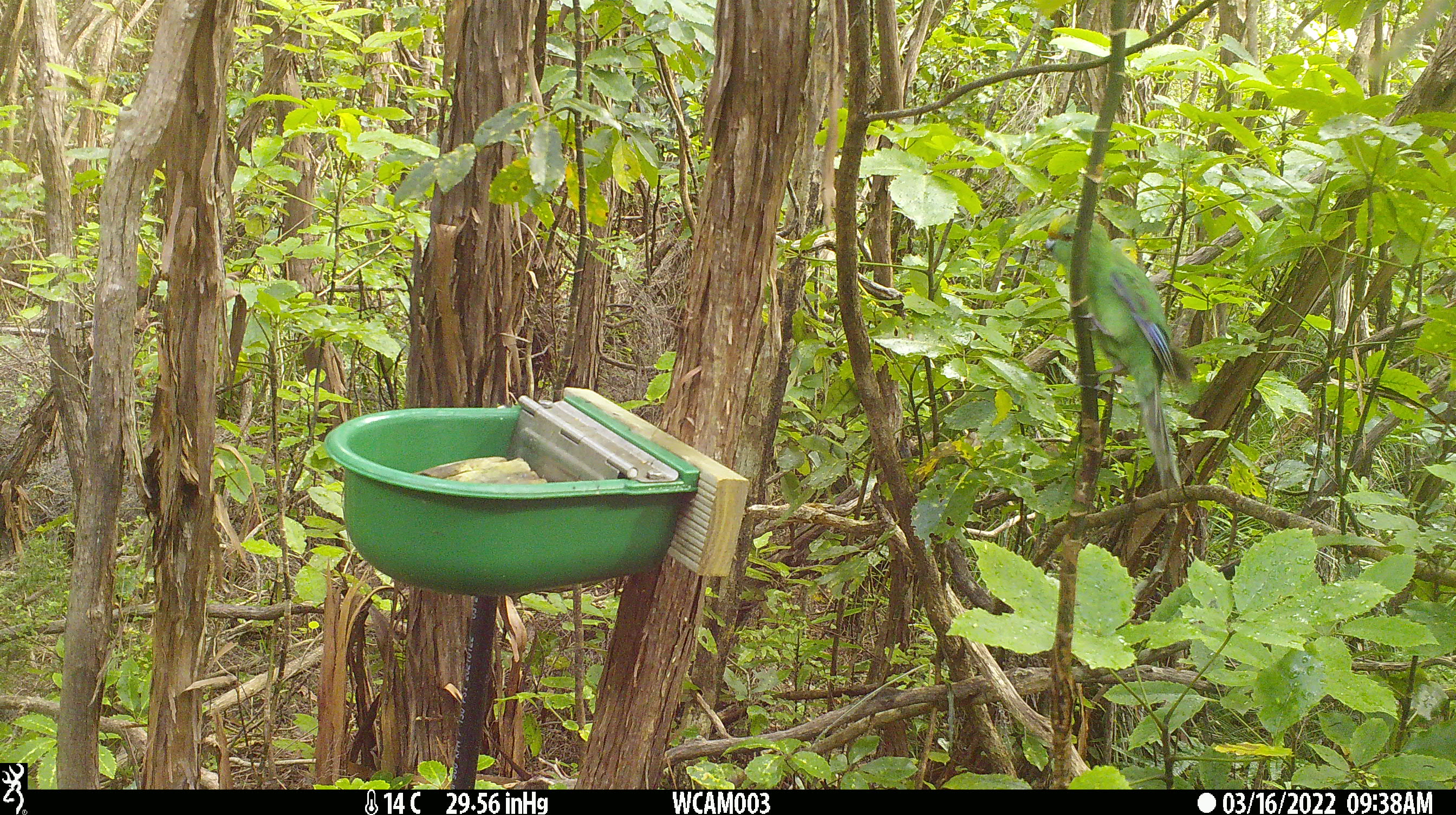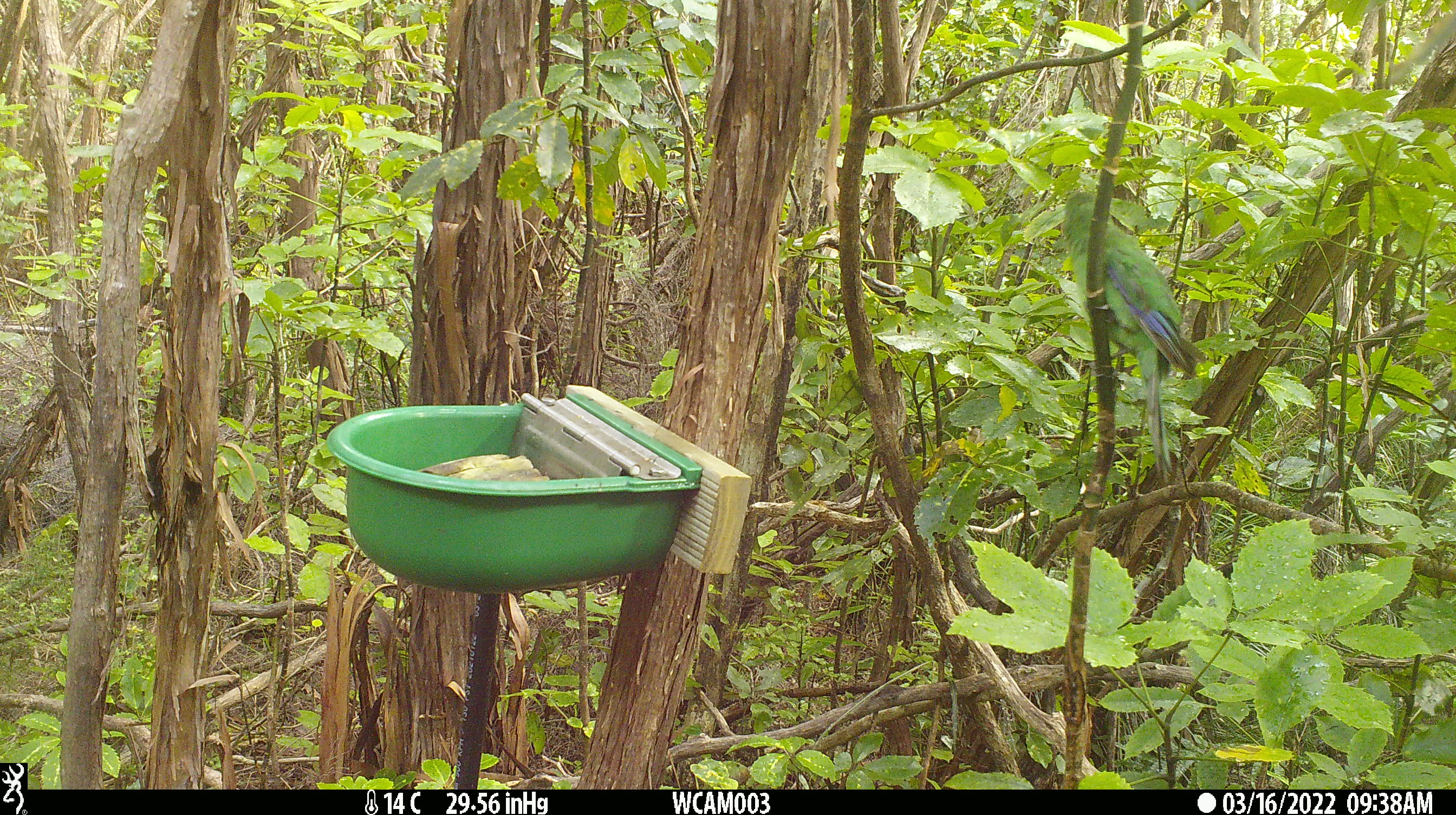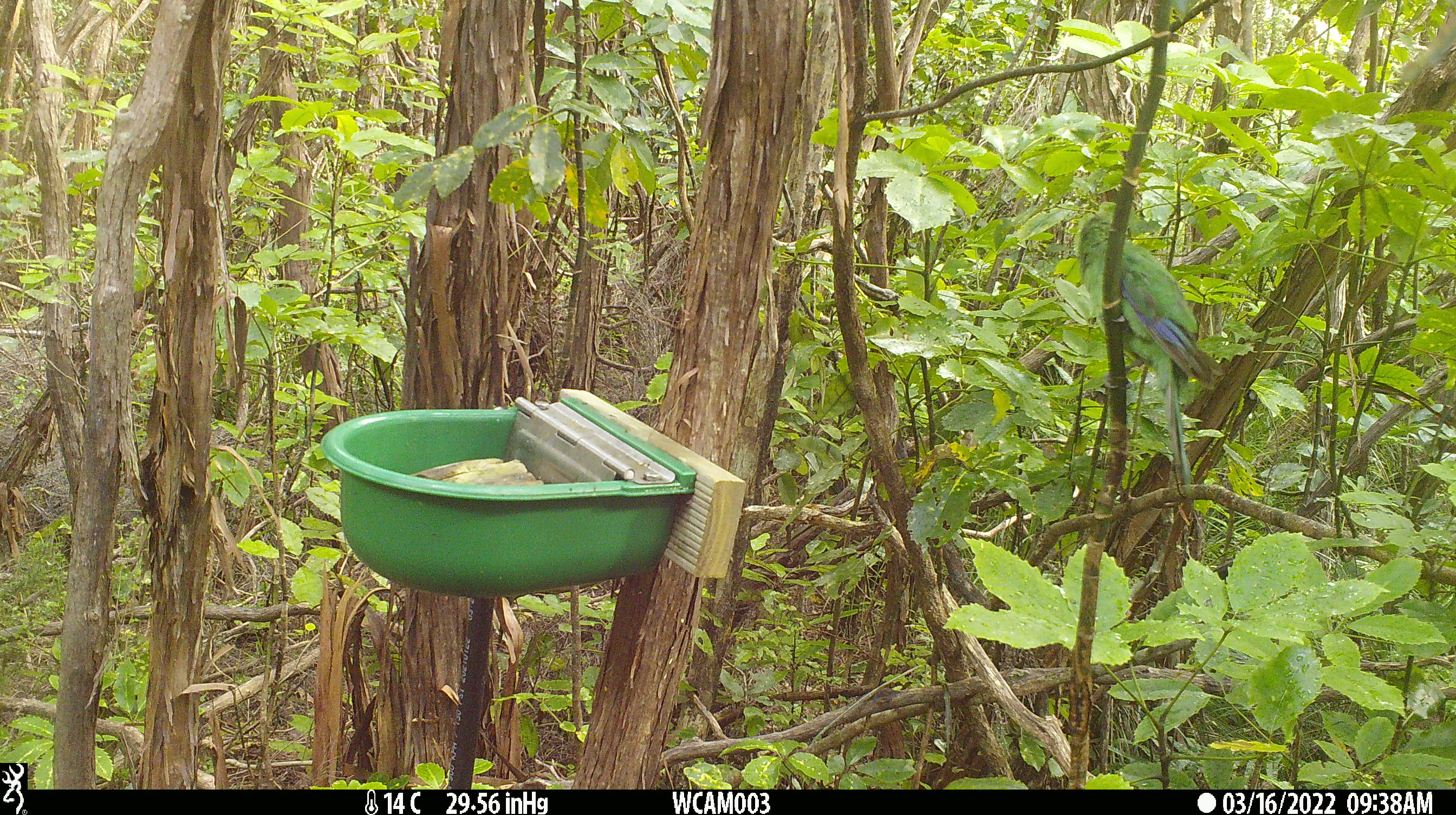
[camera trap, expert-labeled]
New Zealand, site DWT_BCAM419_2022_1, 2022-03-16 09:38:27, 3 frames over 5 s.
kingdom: Animalia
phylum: Chordata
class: Aves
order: Psittaciformes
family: Psittaculidae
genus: Cyanoramphus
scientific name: Cyanoramphus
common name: parakeet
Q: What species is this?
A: Parakeet (Cyanoramphus).